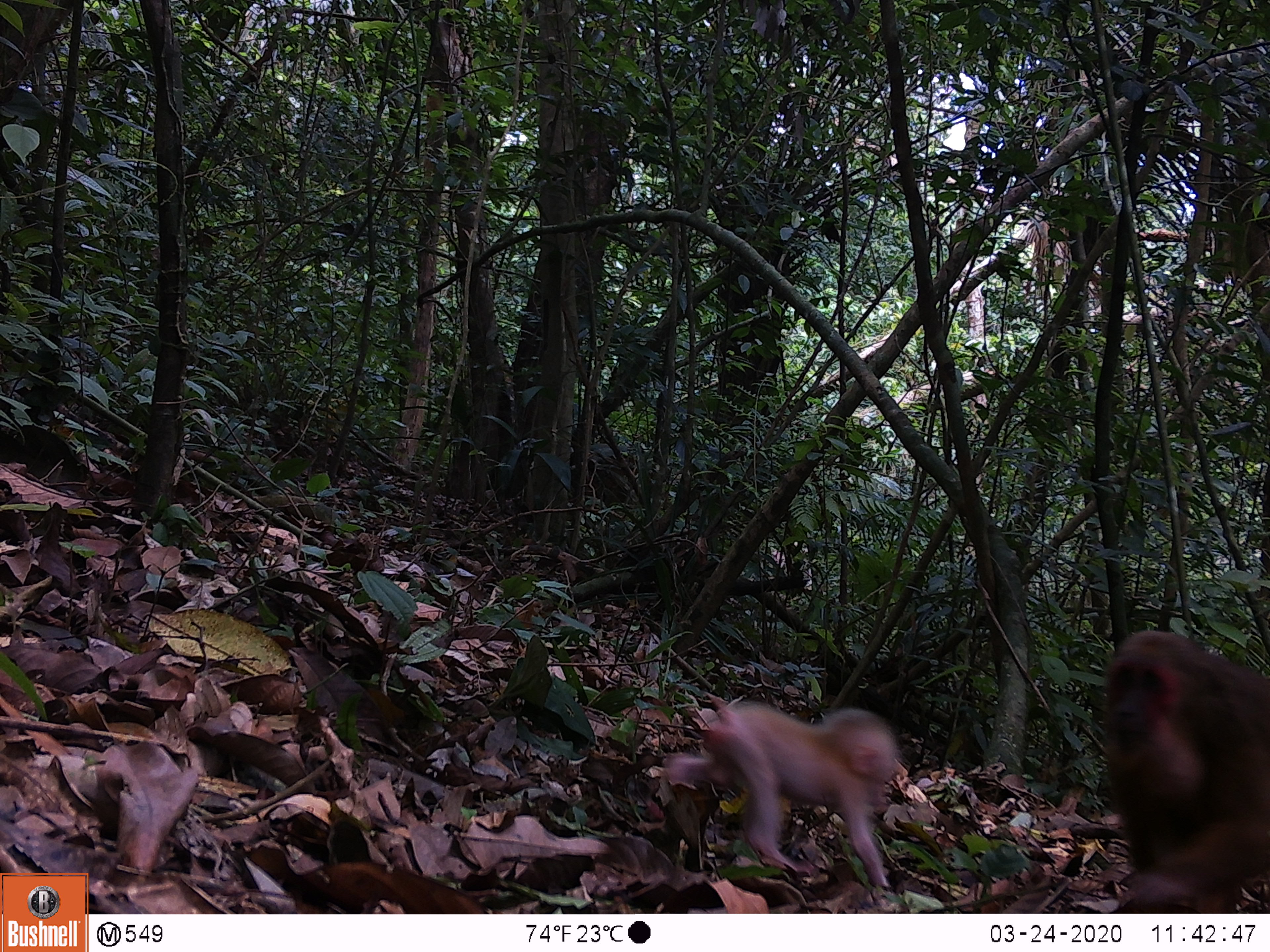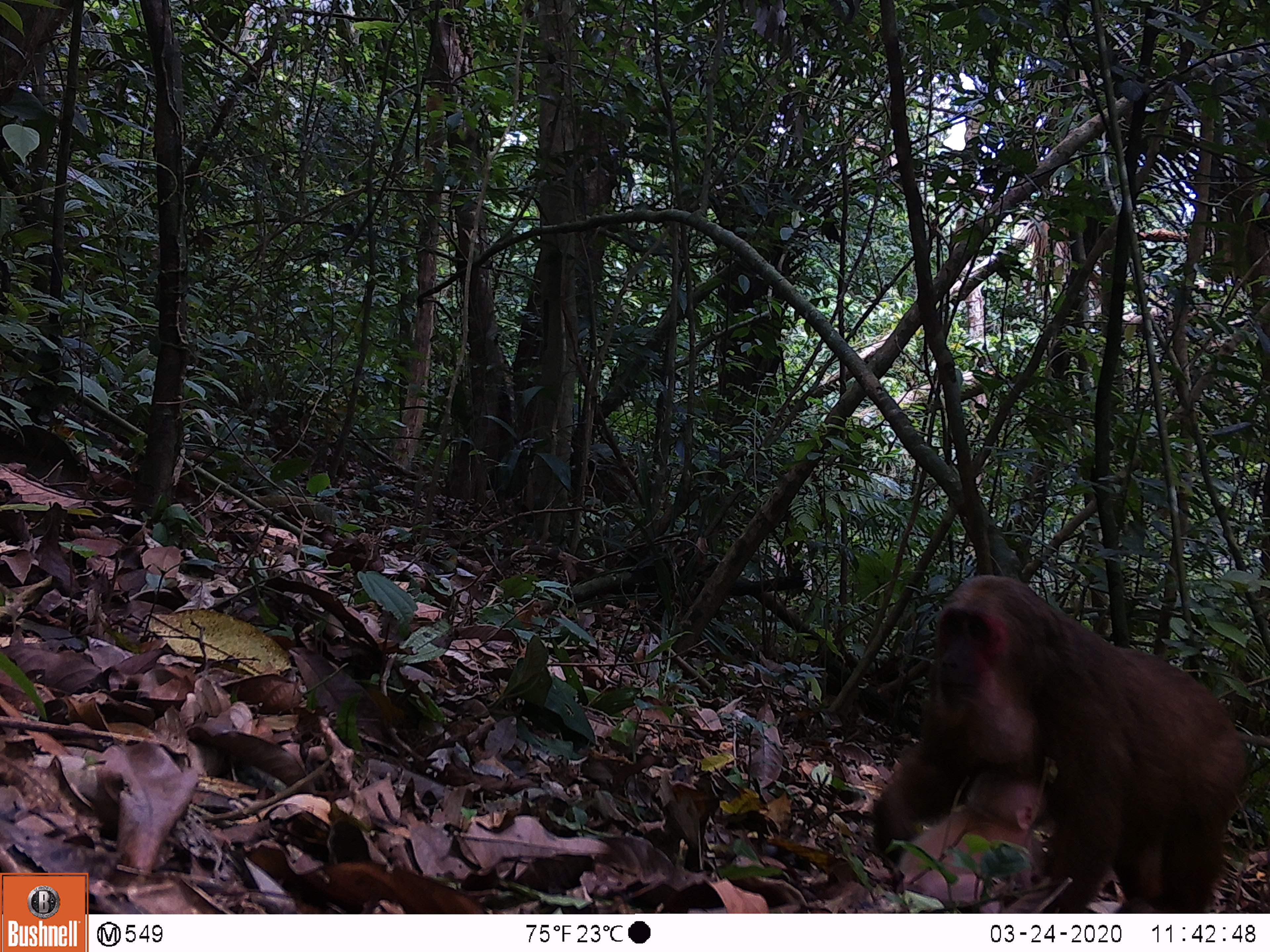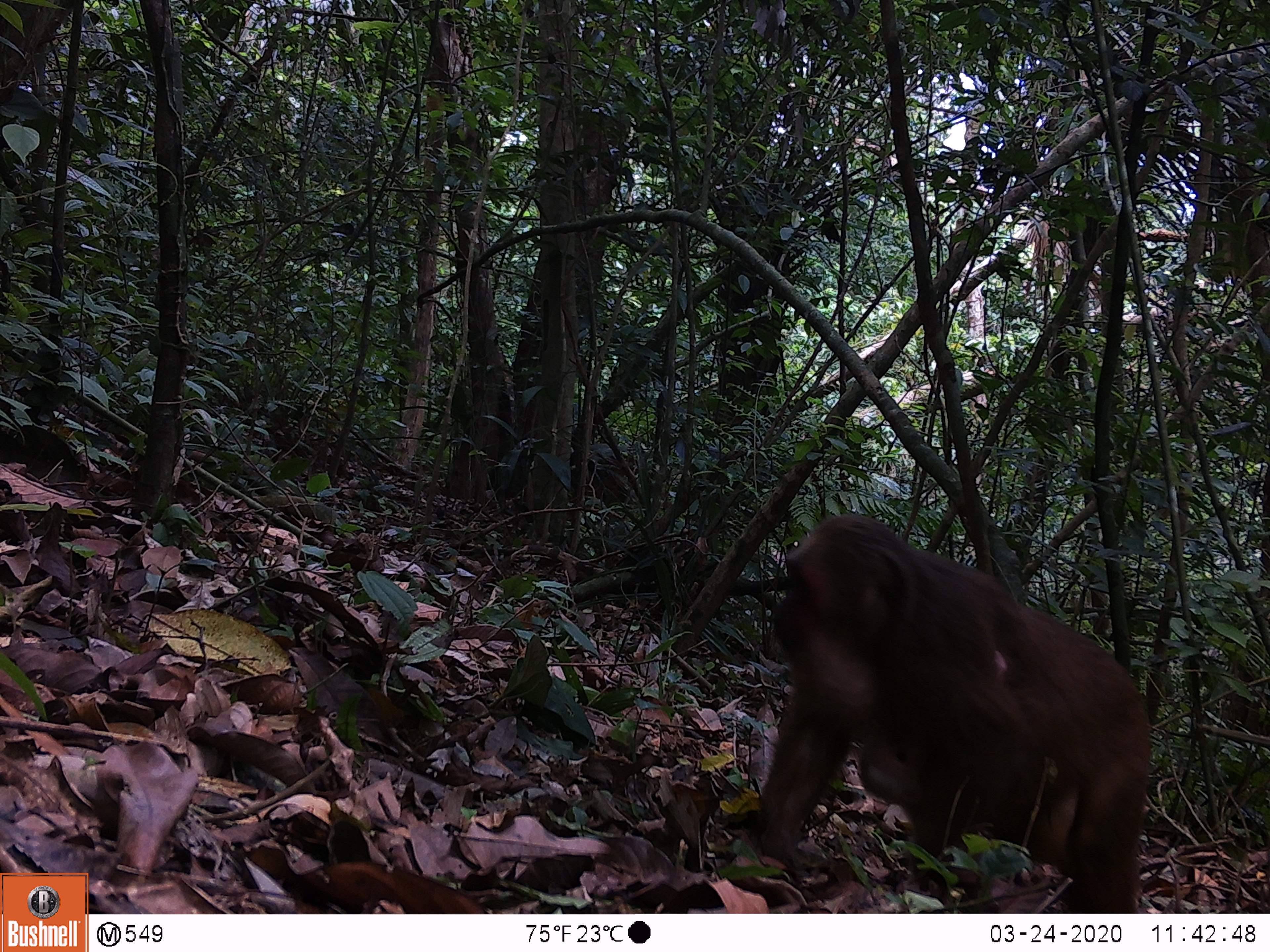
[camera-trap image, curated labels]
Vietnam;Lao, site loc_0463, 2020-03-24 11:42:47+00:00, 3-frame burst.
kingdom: Animalia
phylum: Chordata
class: Mammalia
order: Primates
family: Cercopithecidae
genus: Macaca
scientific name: Macaca arctoides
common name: stump-tailed macaque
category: stump tailed macaque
Stump tailed macaque (stump-tailed macaque) (Macaca arctoides). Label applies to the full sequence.